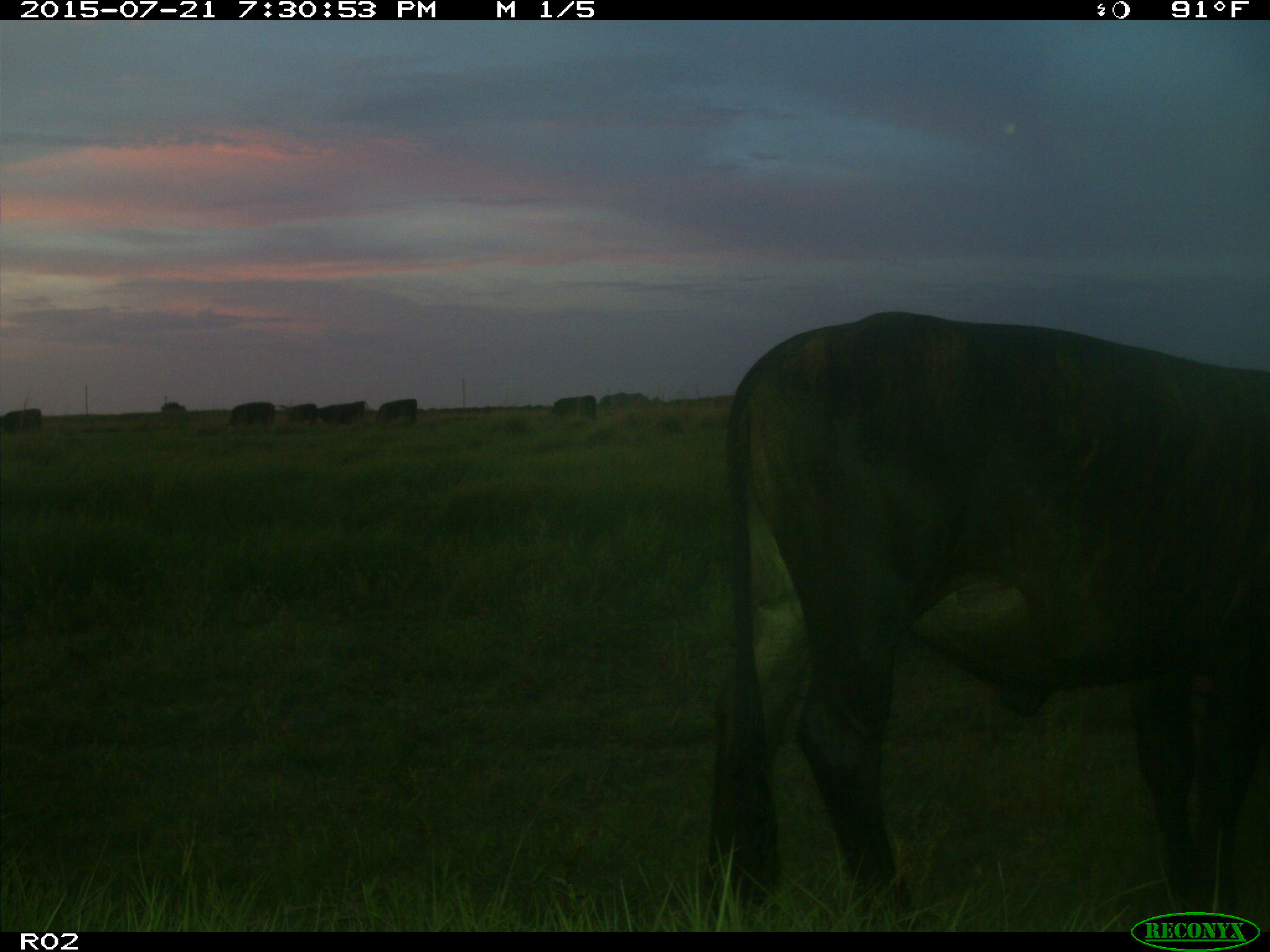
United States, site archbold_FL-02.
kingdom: Animalia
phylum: Chordata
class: Mammalia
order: Artiodactyla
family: Bovidae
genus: Bos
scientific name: Bos taurus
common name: domestic cow